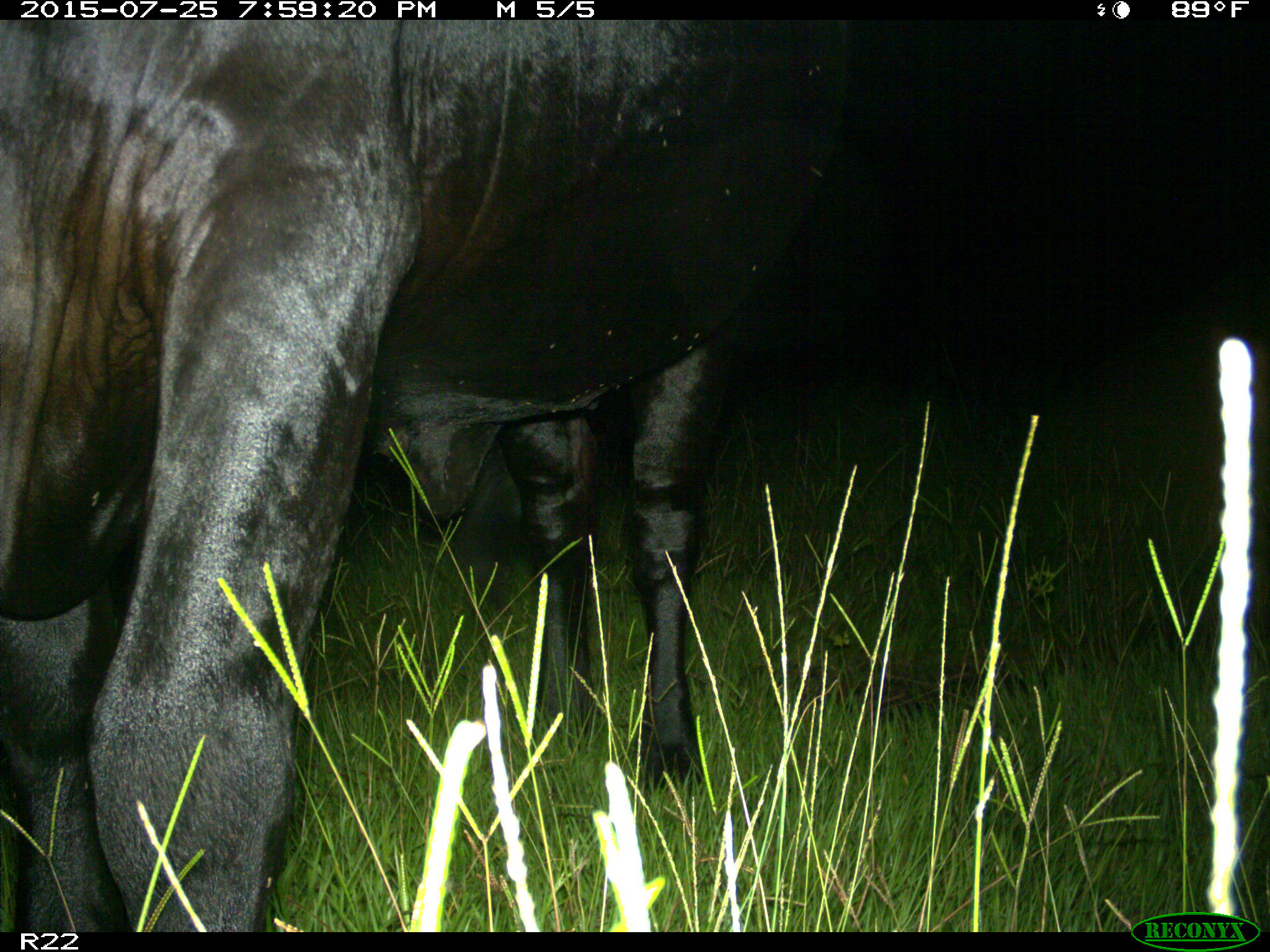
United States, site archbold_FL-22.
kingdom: Animalia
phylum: Chordata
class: Mammalia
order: Artiodactyla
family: Bovidae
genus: Bos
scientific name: Bos taurus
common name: domestic cow